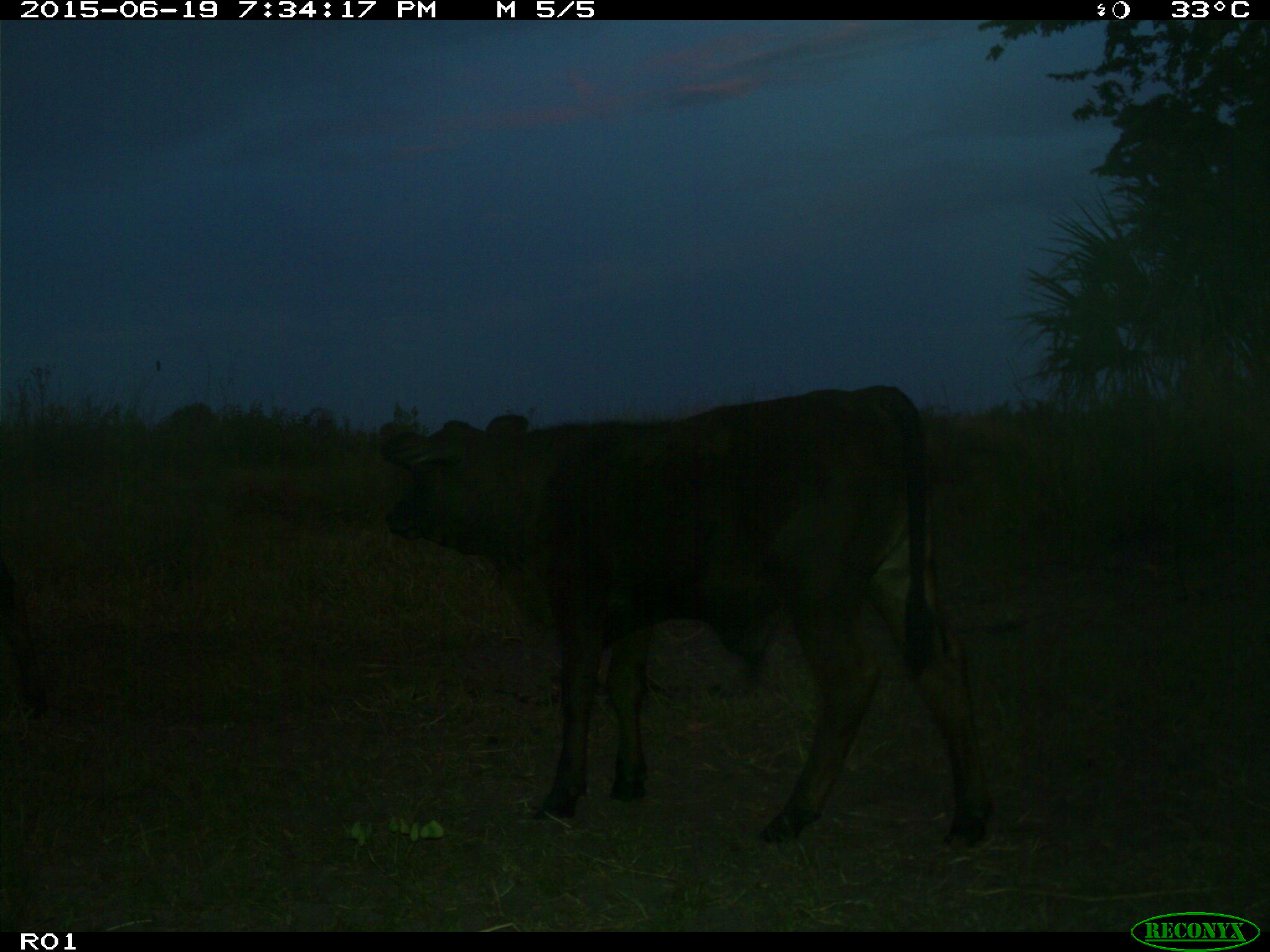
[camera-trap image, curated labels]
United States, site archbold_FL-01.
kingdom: Animalia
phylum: Chordata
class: Mammalia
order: Artiodactyla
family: Bovidae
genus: Bos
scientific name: Bos taurus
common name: domestic cow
Bos taurus (domestic cow).